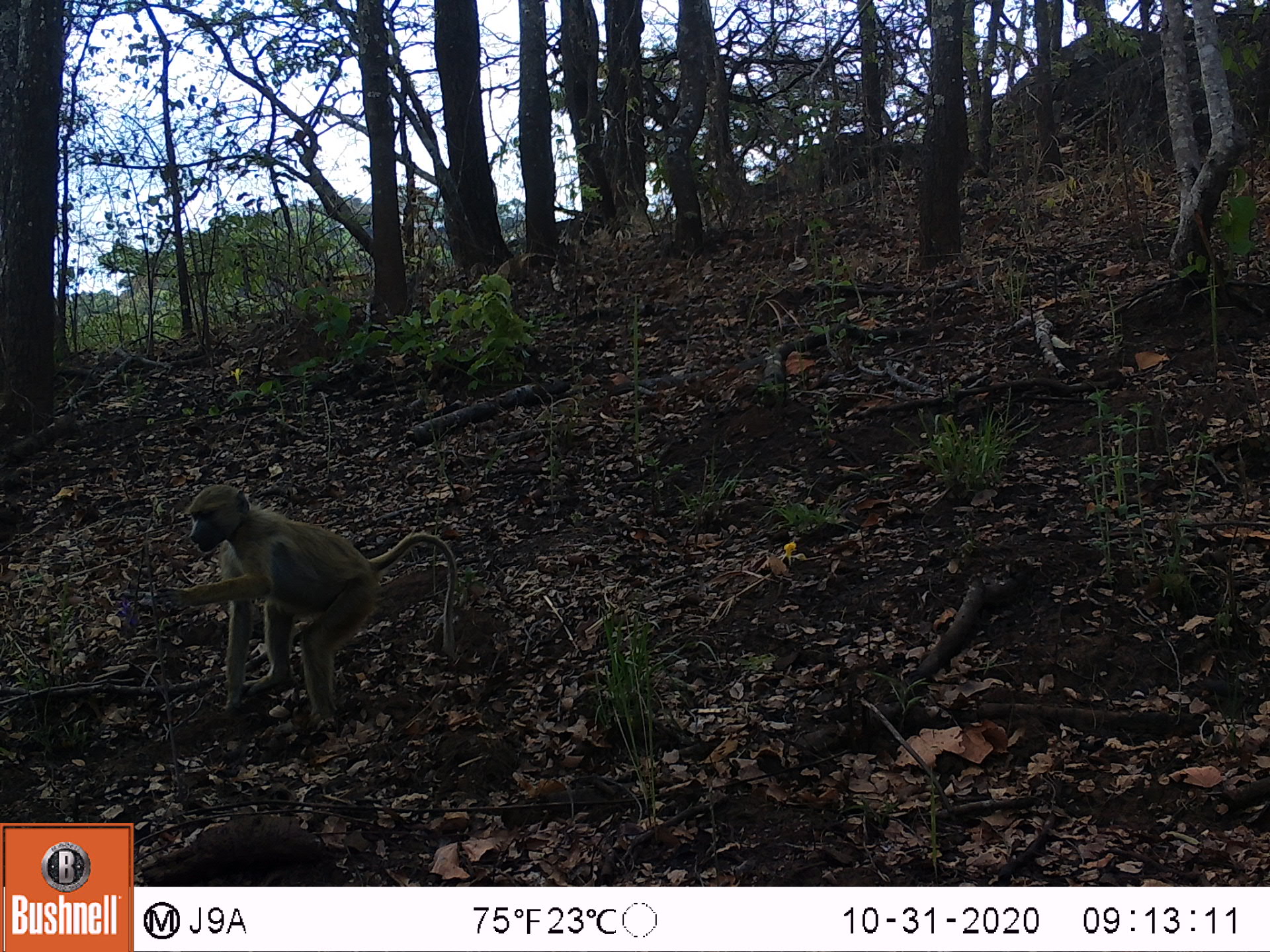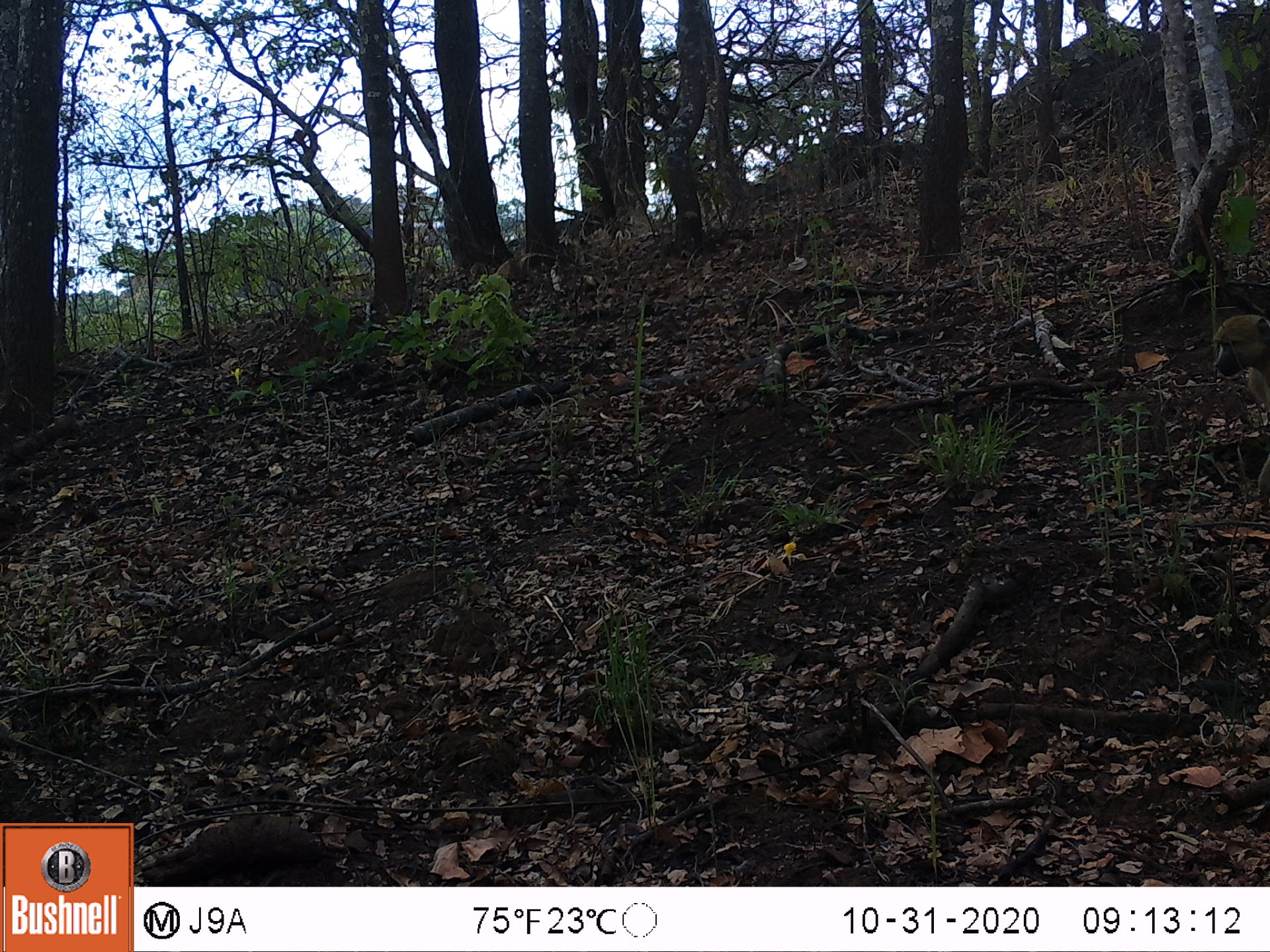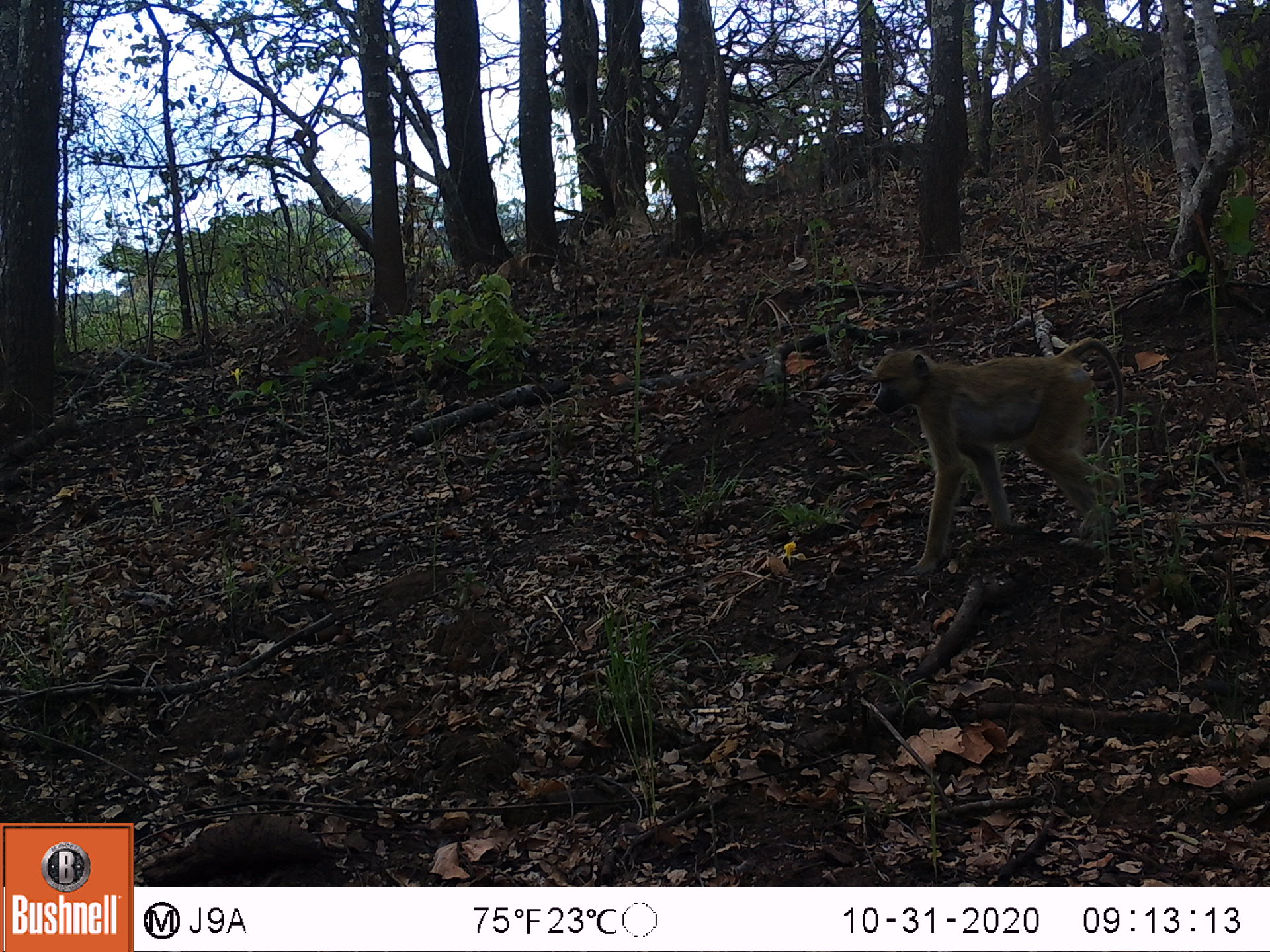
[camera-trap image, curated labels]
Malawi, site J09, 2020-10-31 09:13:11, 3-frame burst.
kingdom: Animalia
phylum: Chordata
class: Mammalia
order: Primates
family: Cercopithecidae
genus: Papio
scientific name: Papio cynocephalus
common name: yellow baboon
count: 1